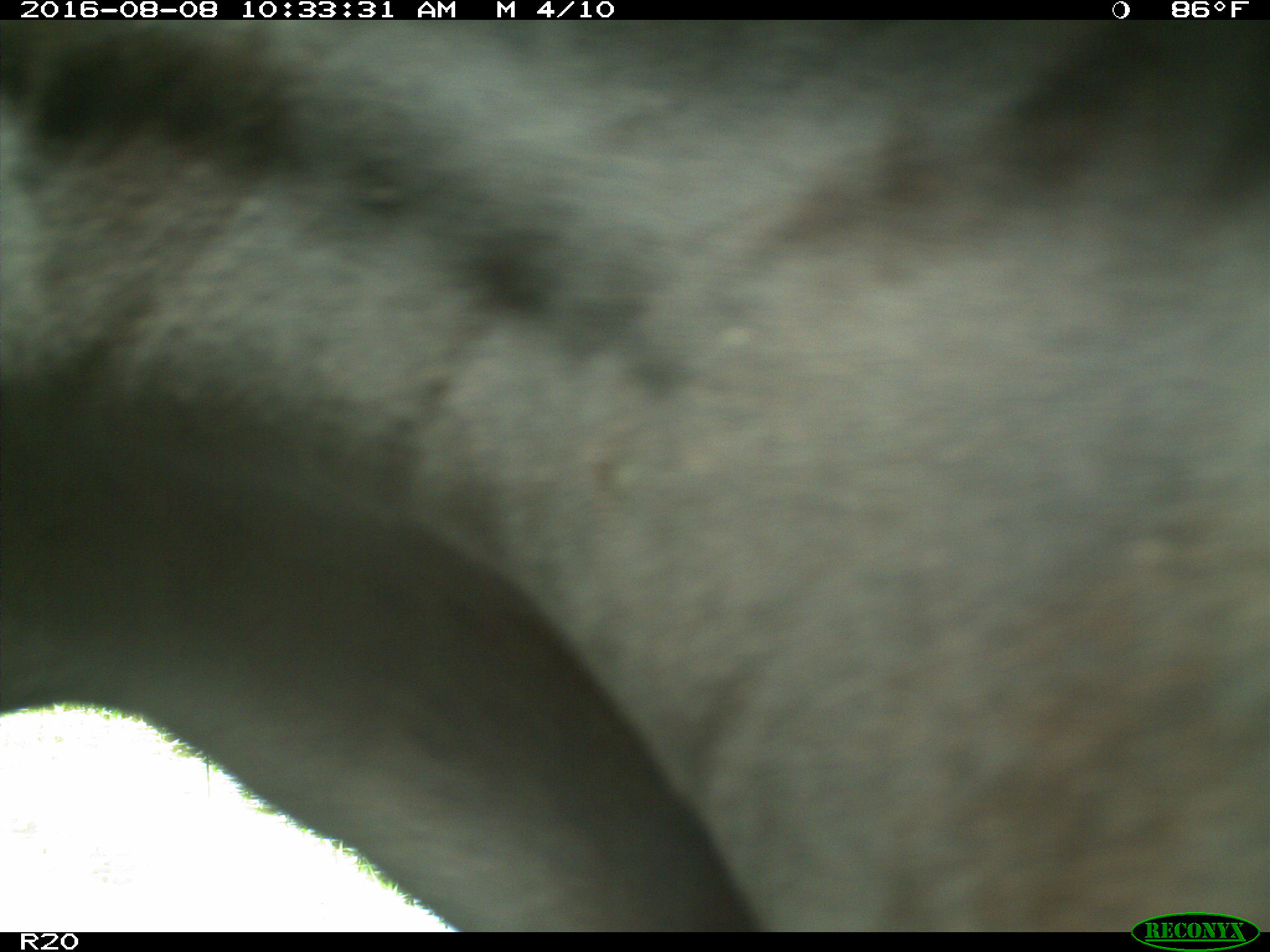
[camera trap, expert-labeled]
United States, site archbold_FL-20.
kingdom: Animalia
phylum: Chordata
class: Mammalia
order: Artiodactyla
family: Bovidae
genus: Bos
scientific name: Bos taurus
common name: domestic cow